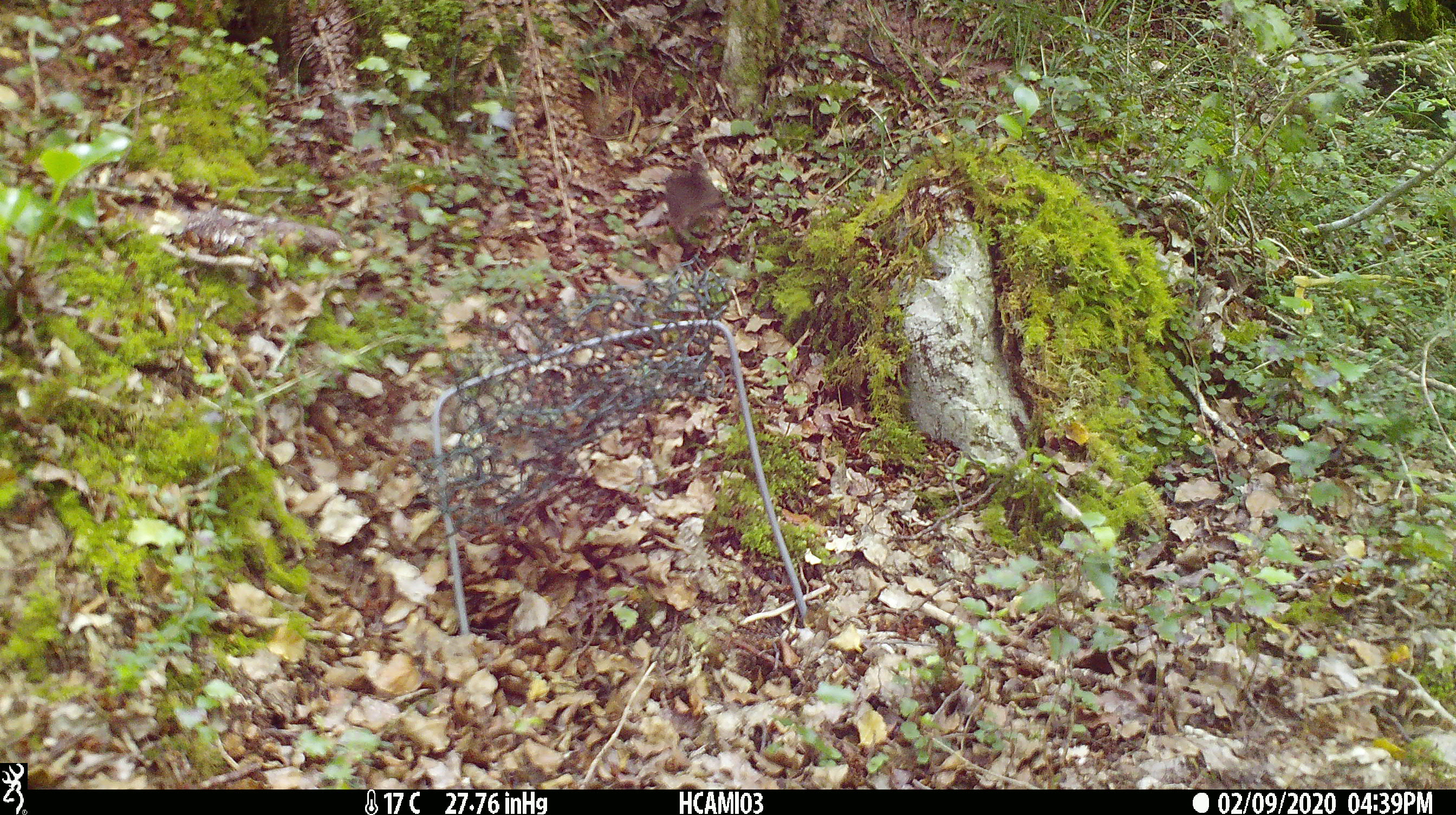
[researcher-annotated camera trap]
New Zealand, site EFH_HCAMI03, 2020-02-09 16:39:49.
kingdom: Animalia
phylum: Chordata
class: Mammalia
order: Rodentia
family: Muridae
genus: Mus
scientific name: Mus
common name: mouse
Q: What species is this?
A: Mouse (Mus).